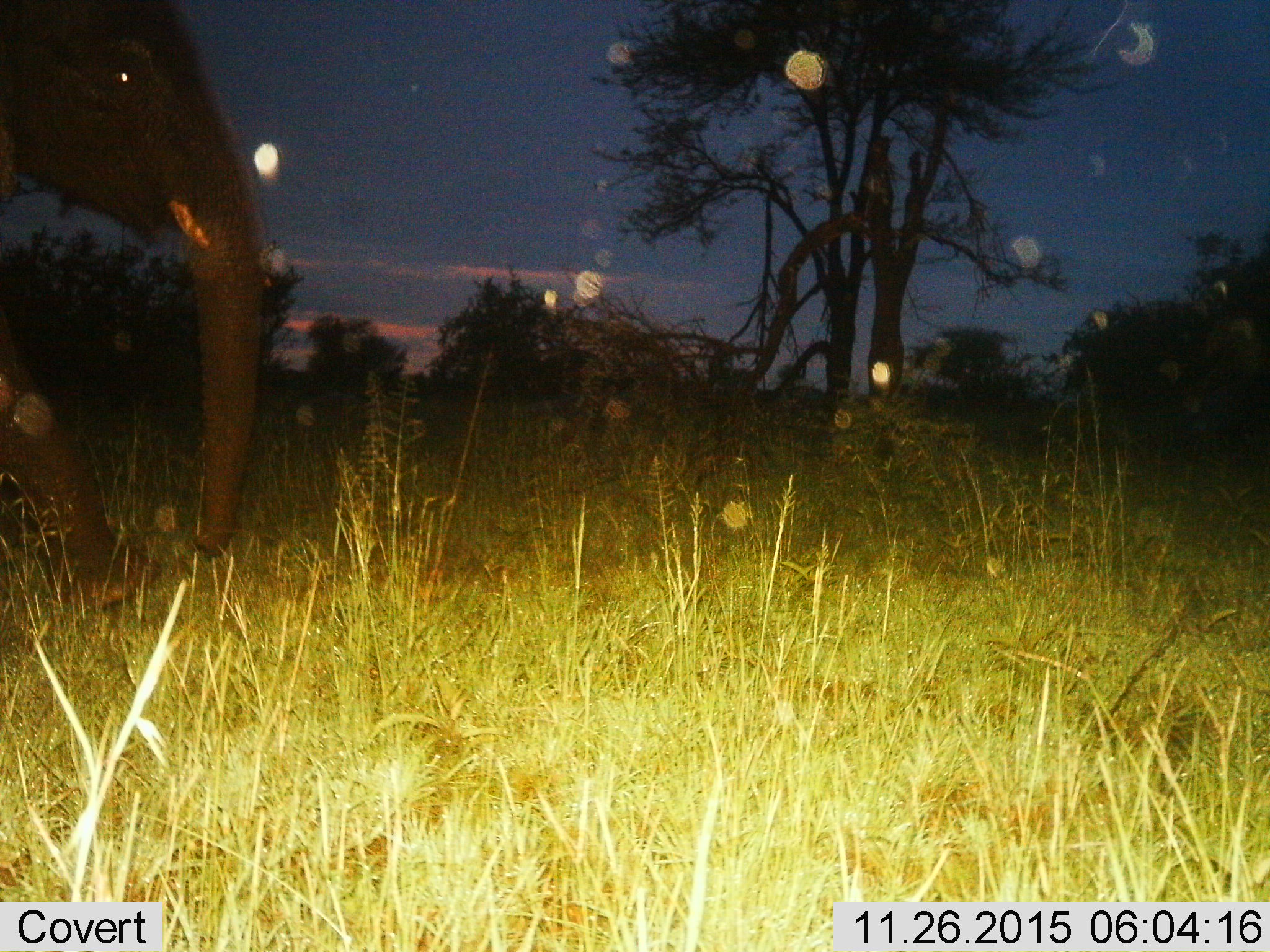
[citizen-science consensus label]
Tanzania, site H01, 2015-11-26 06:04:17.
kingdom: Animalia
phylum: Chordata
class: Mammalia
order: Proboscidea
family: Elephantidae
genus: Loxodonta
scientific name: Loxodonta africana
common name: african bush elephant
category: elephant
Elephant (african bush elephant) (Loxodonta africana), count 1. Behavior (volunteer vote fractions): standing 14%, resting 0%, moving 86%, interacting 0%. Young present (vote fraction): 0%. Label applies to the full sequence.